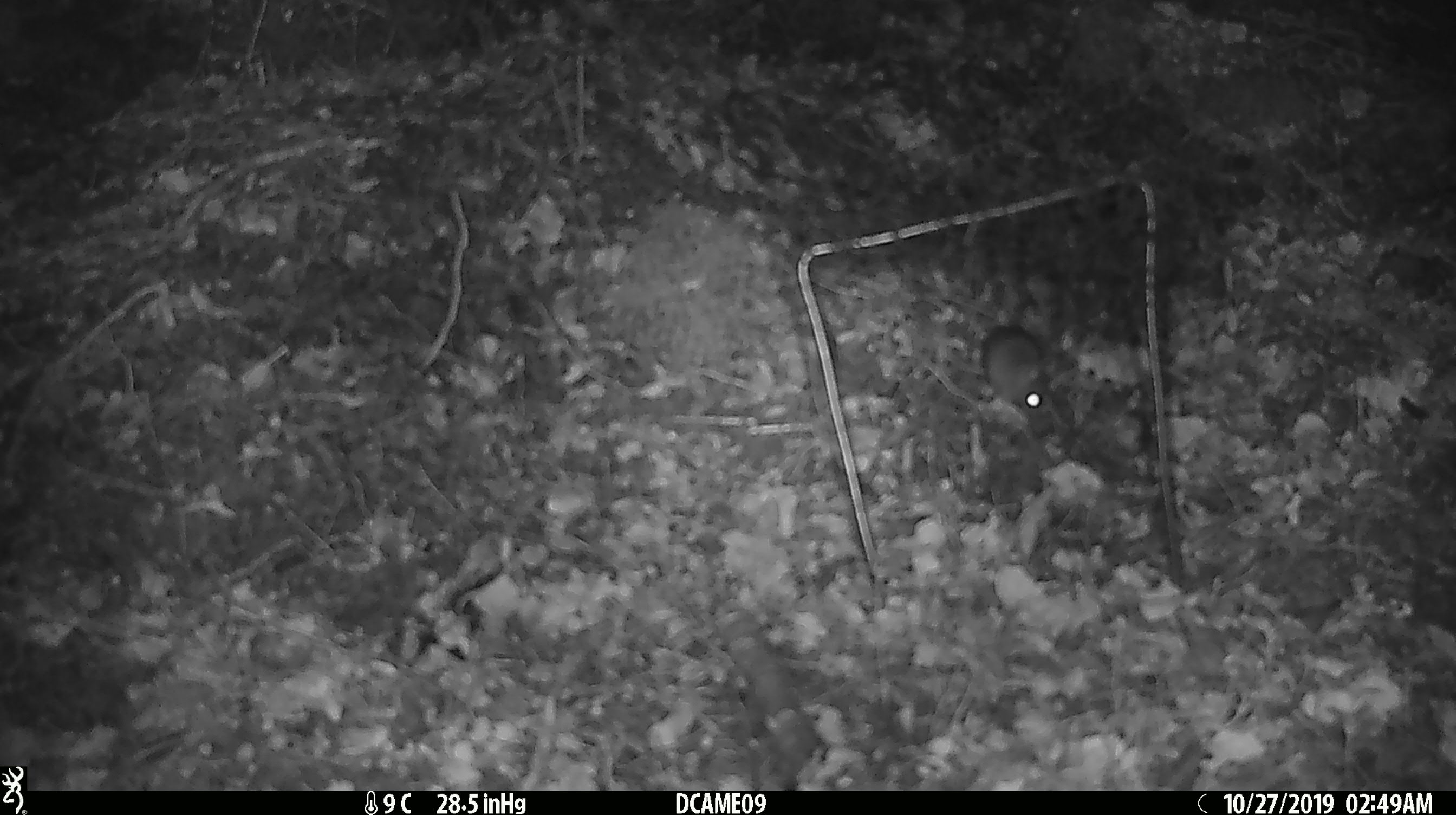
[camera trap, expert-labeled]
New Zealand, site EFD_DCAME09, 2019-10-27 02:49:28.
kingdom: Animalia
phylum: Chordata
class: Mammalia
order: Rodentia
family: Muridae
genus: Mus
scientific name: Mus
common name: mouse